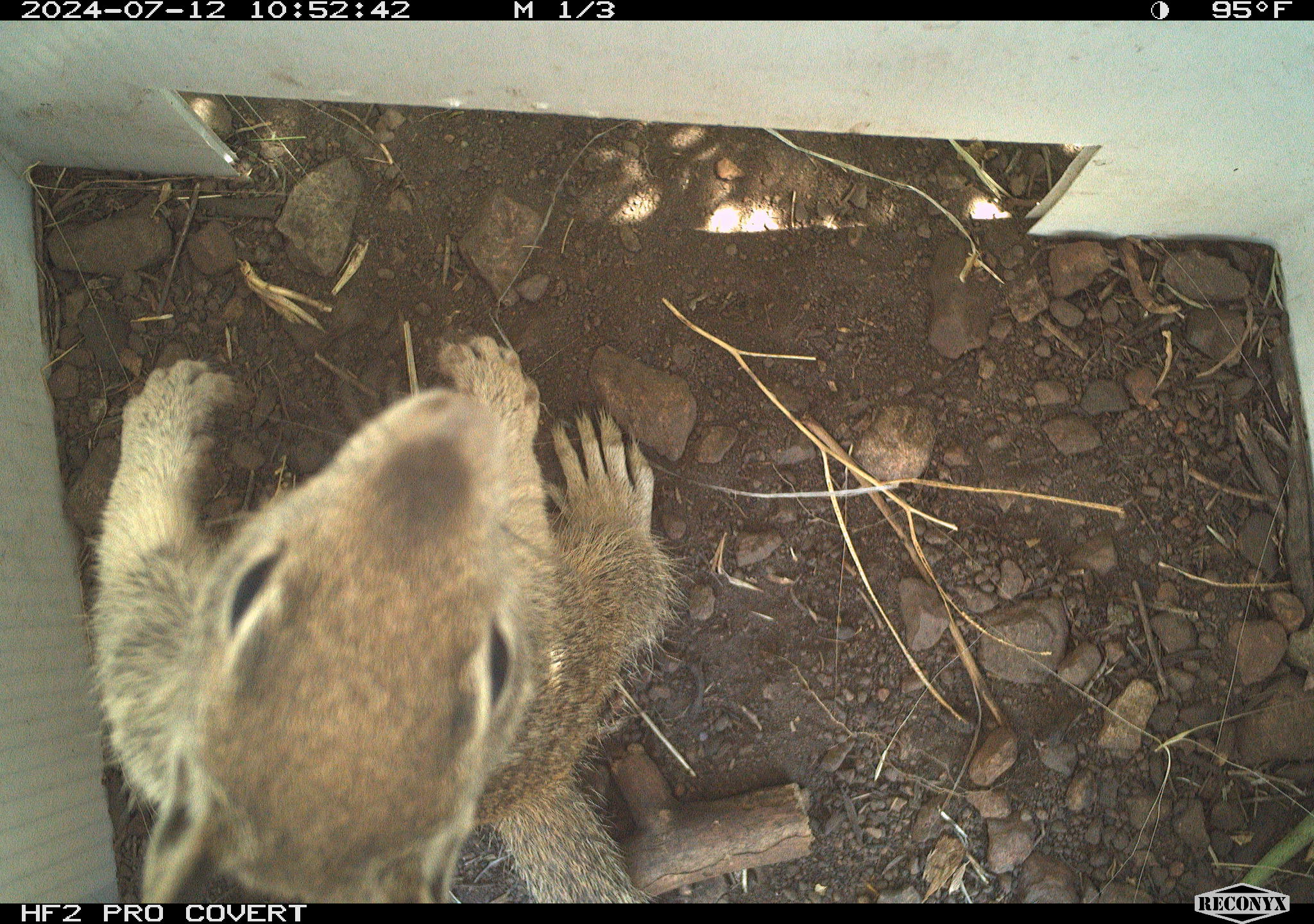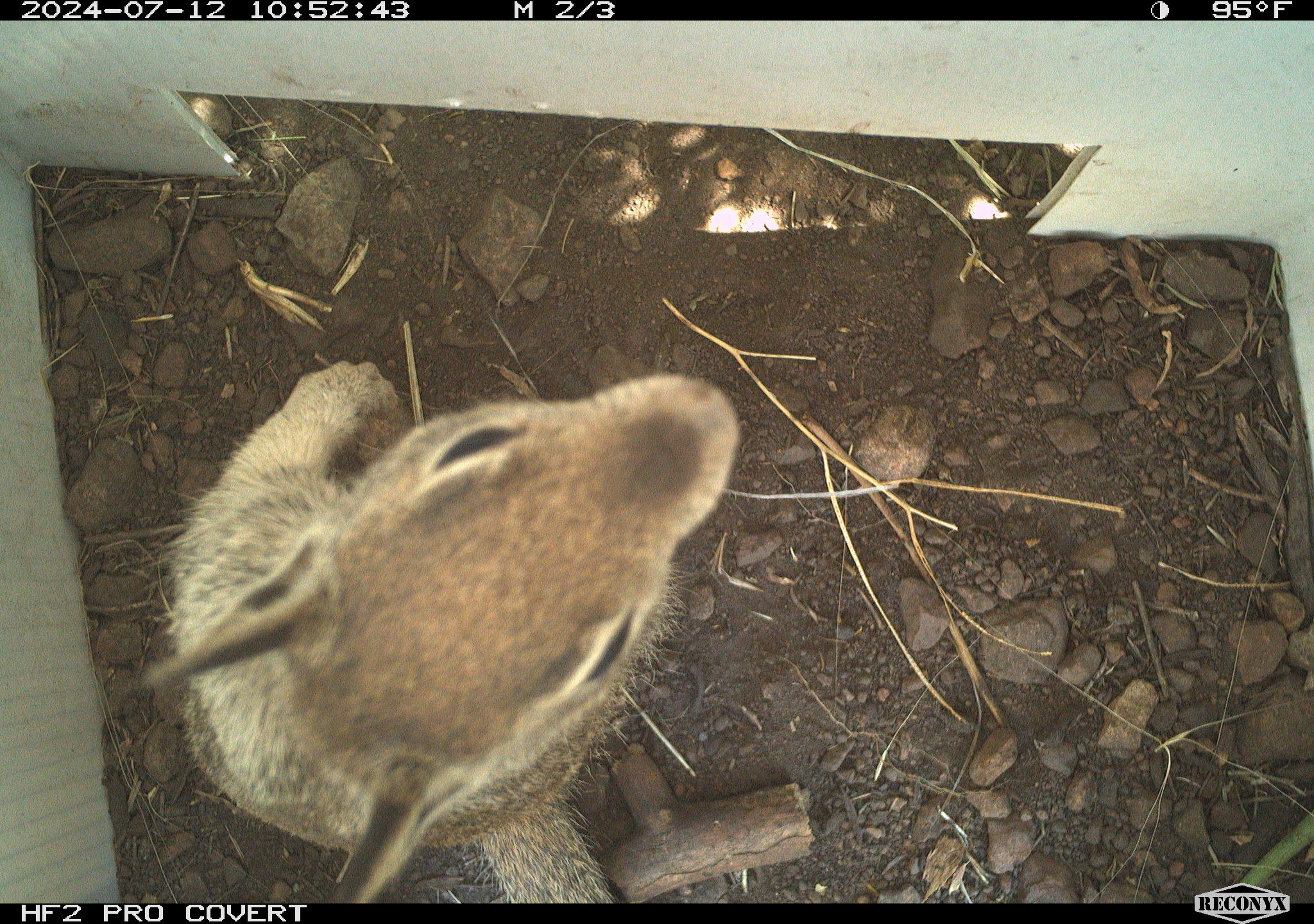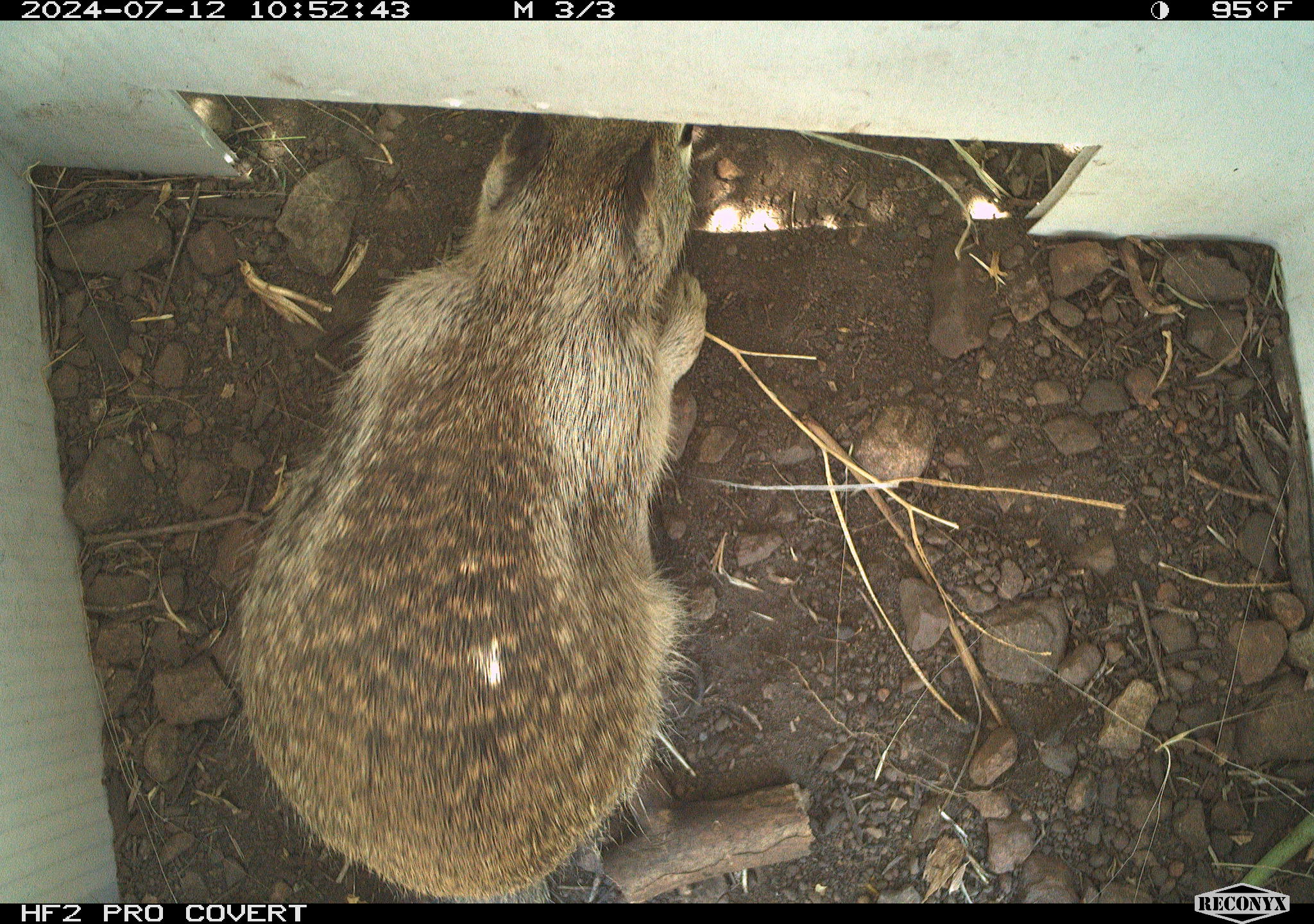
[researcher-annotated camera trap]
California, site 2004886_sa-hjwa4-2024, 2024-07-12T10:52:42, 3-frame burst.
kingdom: Animalia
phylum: Chordata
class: Mammalia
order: Rodentia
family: Sciuridae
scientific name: Sciuridae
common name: squirrels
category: sciuridae family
Sciuridae family (squirrels) (Sciuridae).